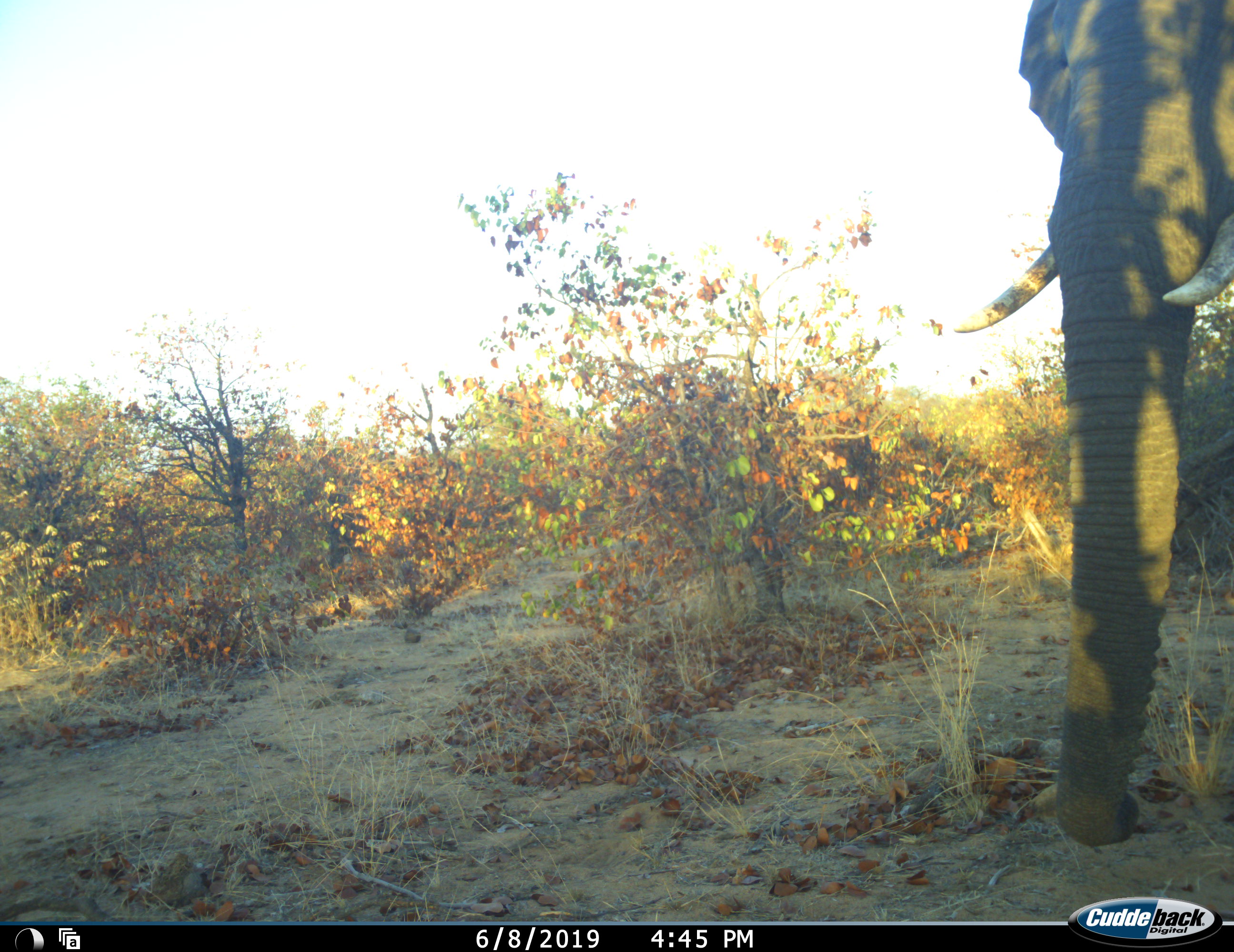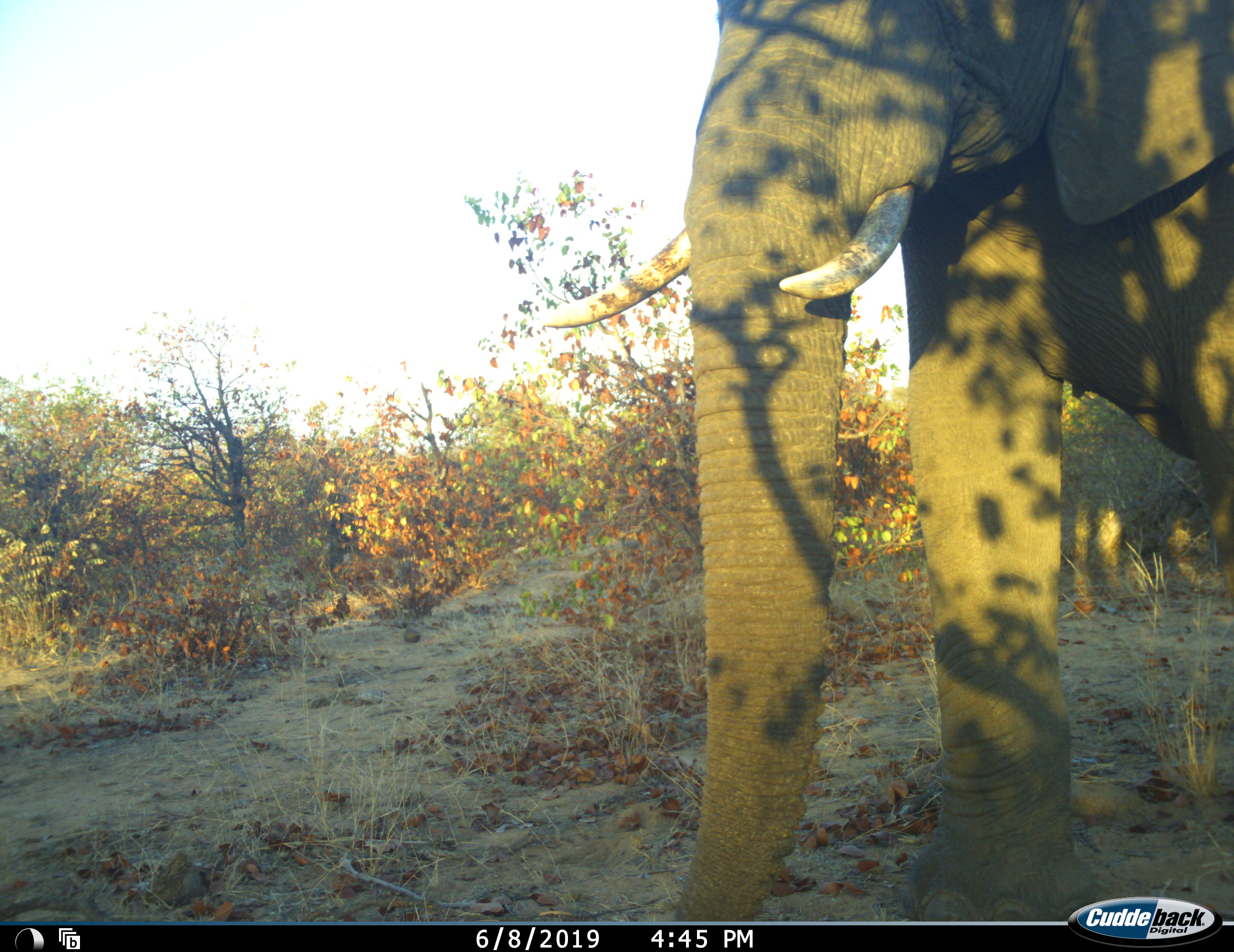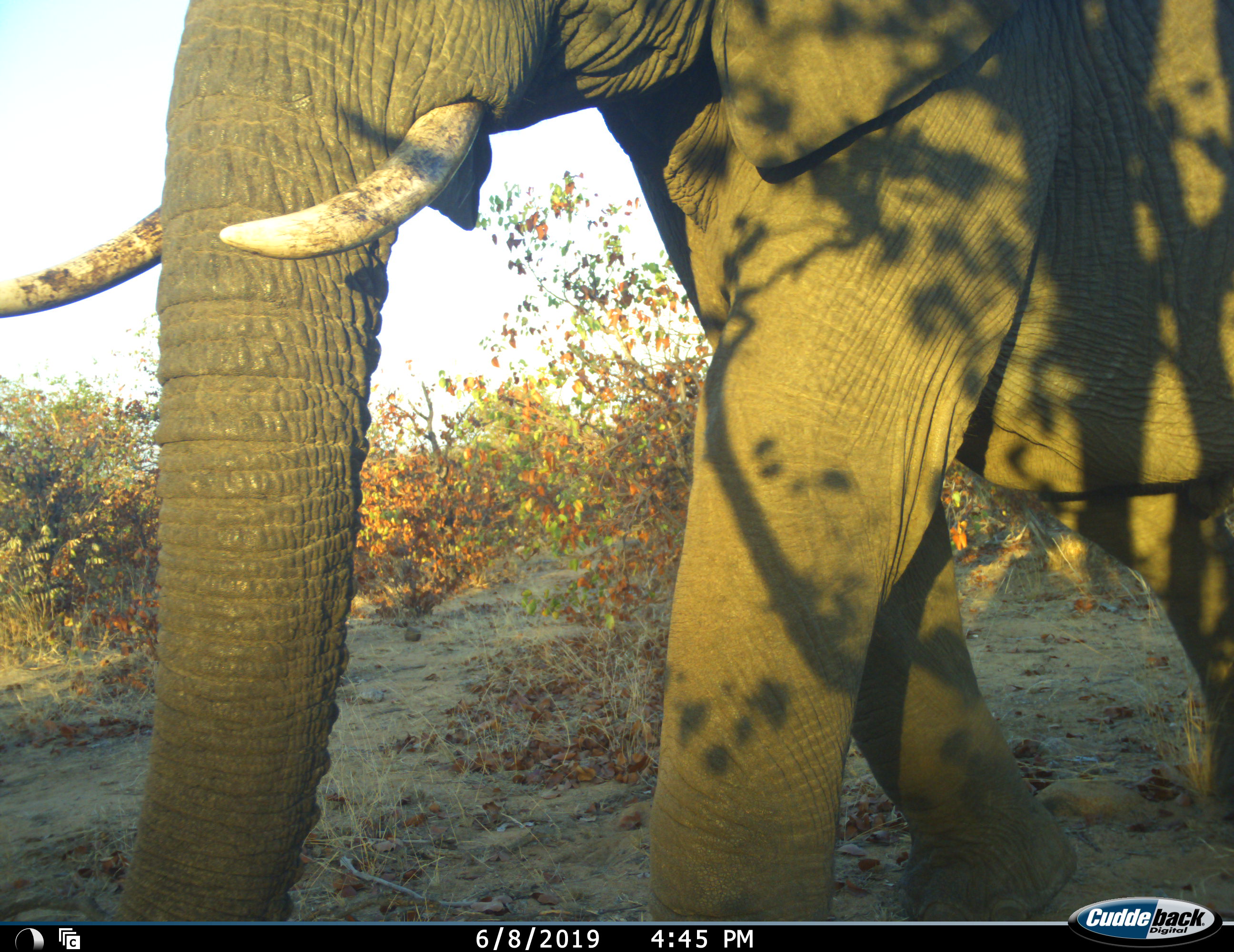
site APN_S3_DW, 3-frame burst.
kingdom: Animalia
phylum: Chordata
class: Mammalia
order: Proboscidea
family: Elephantidae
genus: Loxodonta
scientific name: Loxodonta africana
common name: african bush elephant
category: elephant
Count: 1.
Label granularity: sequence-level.